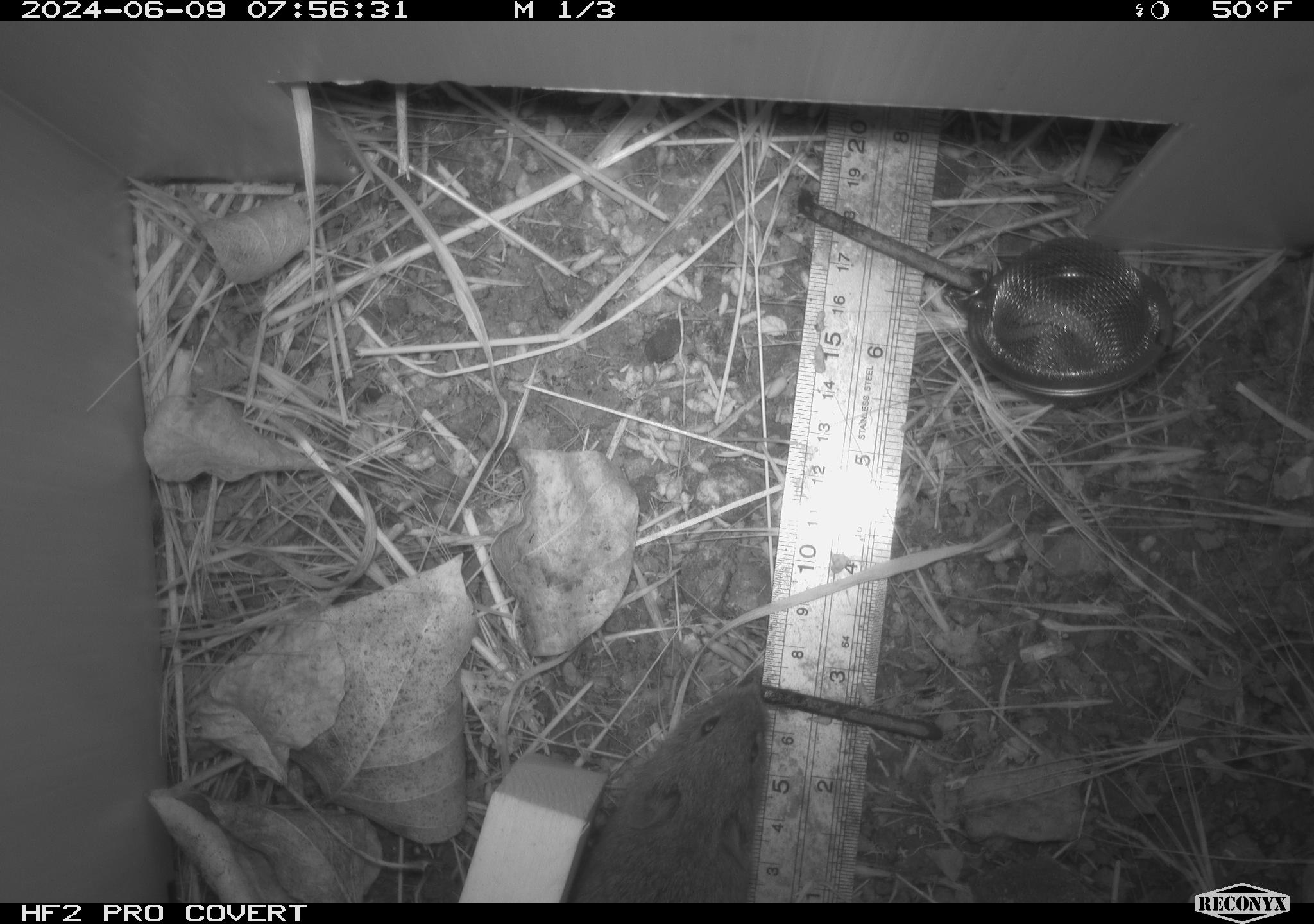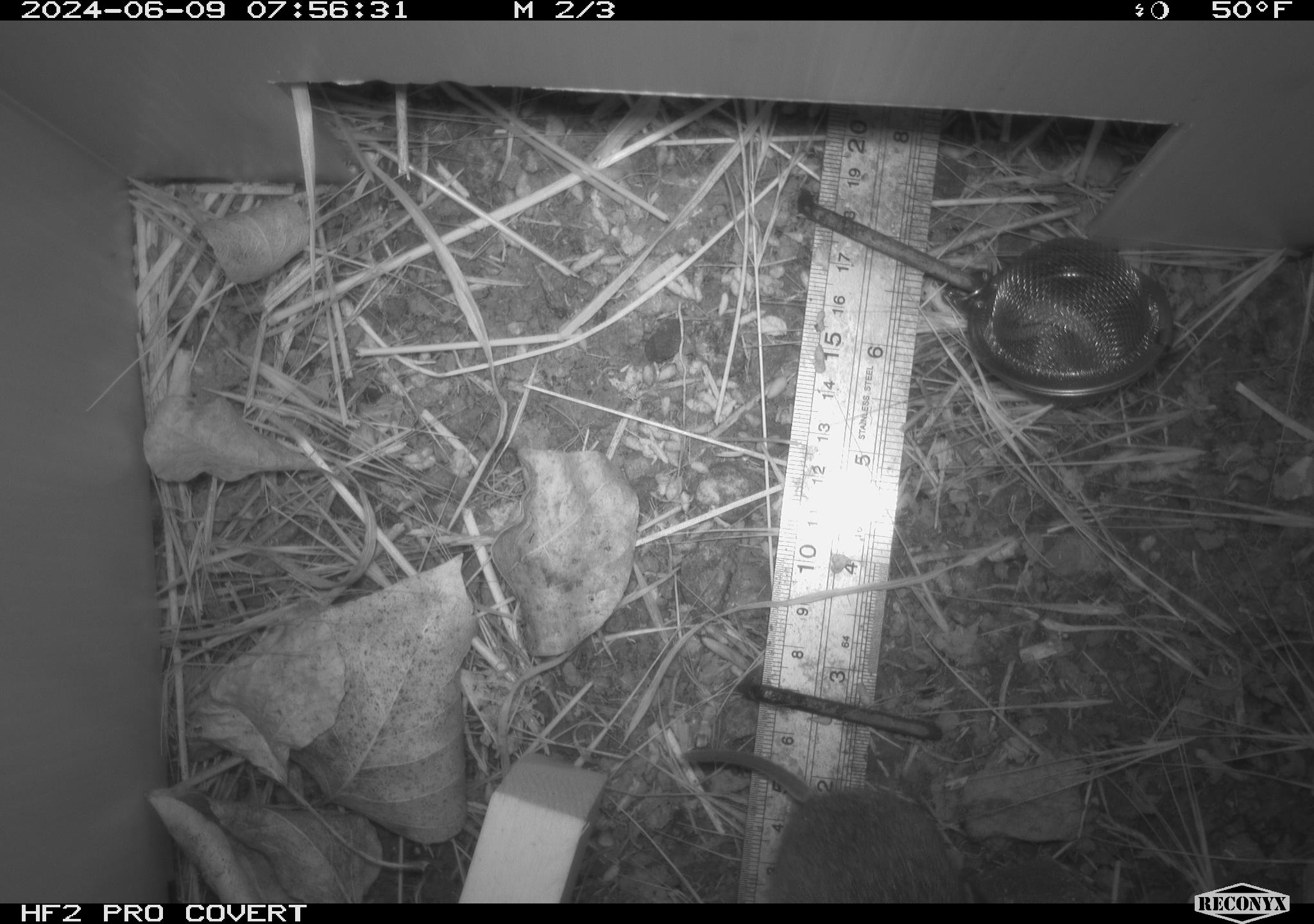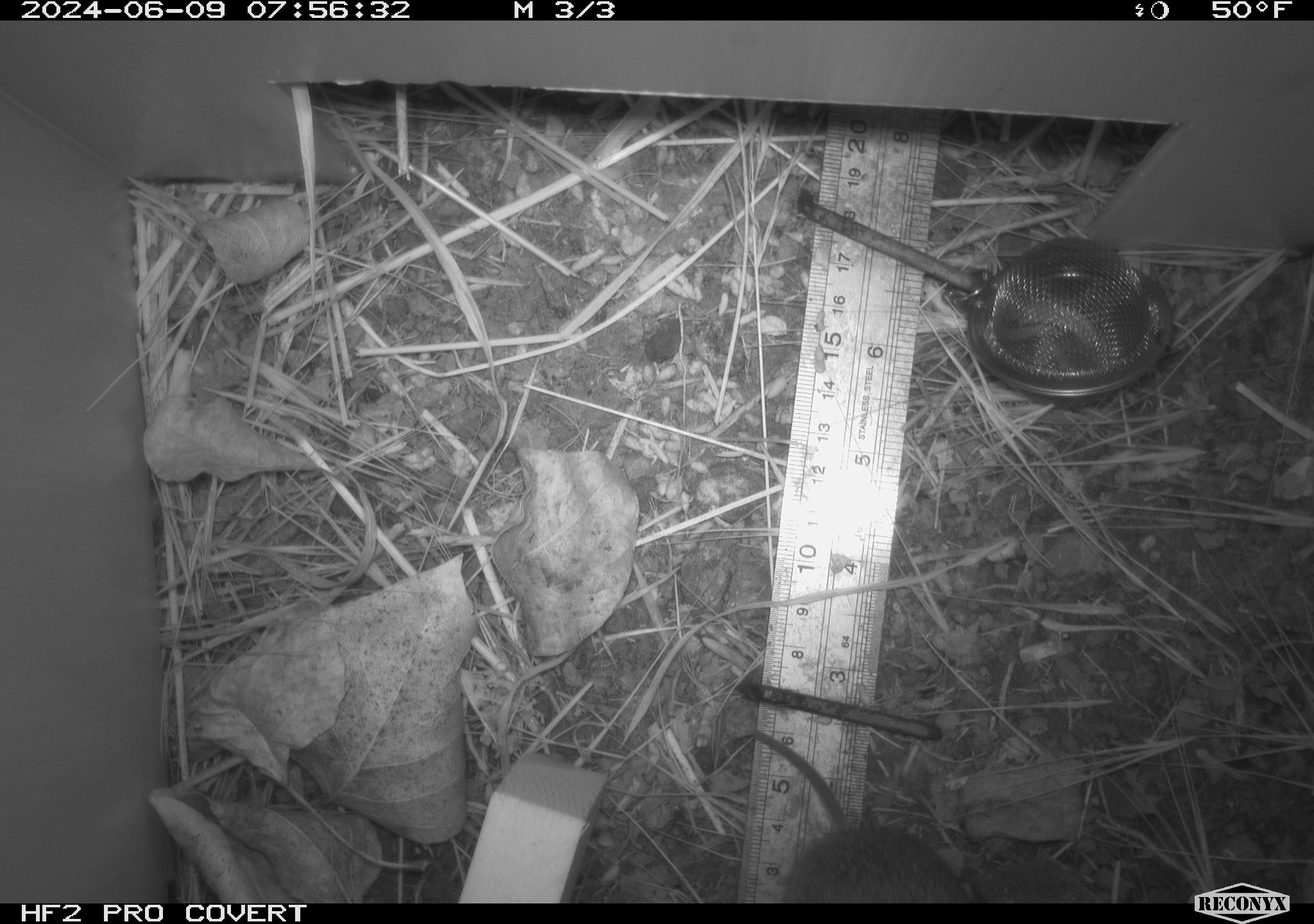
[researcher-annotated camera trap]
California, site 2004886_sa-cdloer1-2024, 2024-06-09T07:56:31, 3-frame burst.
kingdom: Animalia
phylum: Chordata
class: Mammalia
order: Rodentia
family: Cricetidae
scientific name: Arvicolinae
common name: voles, lemmings, and muskrats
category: arvicolinae subfamily